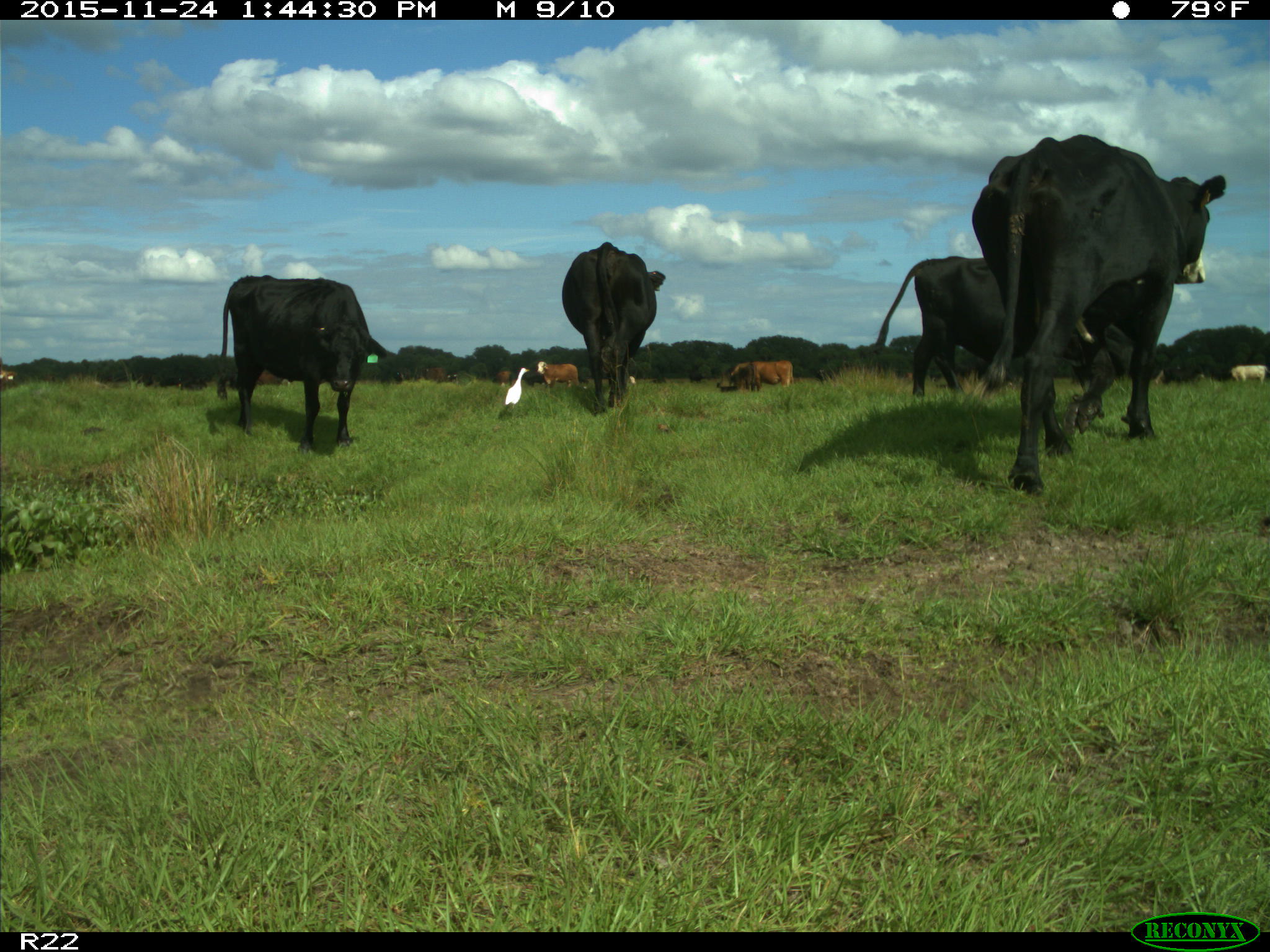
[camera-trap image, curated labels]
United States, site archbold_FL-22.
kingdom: Animalia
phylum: Chordata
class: Mammalia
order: Artiodactyla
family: Bovidae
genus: Bos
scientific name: Bos taurus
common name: domestic cow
Bos taurus (domestic cow).